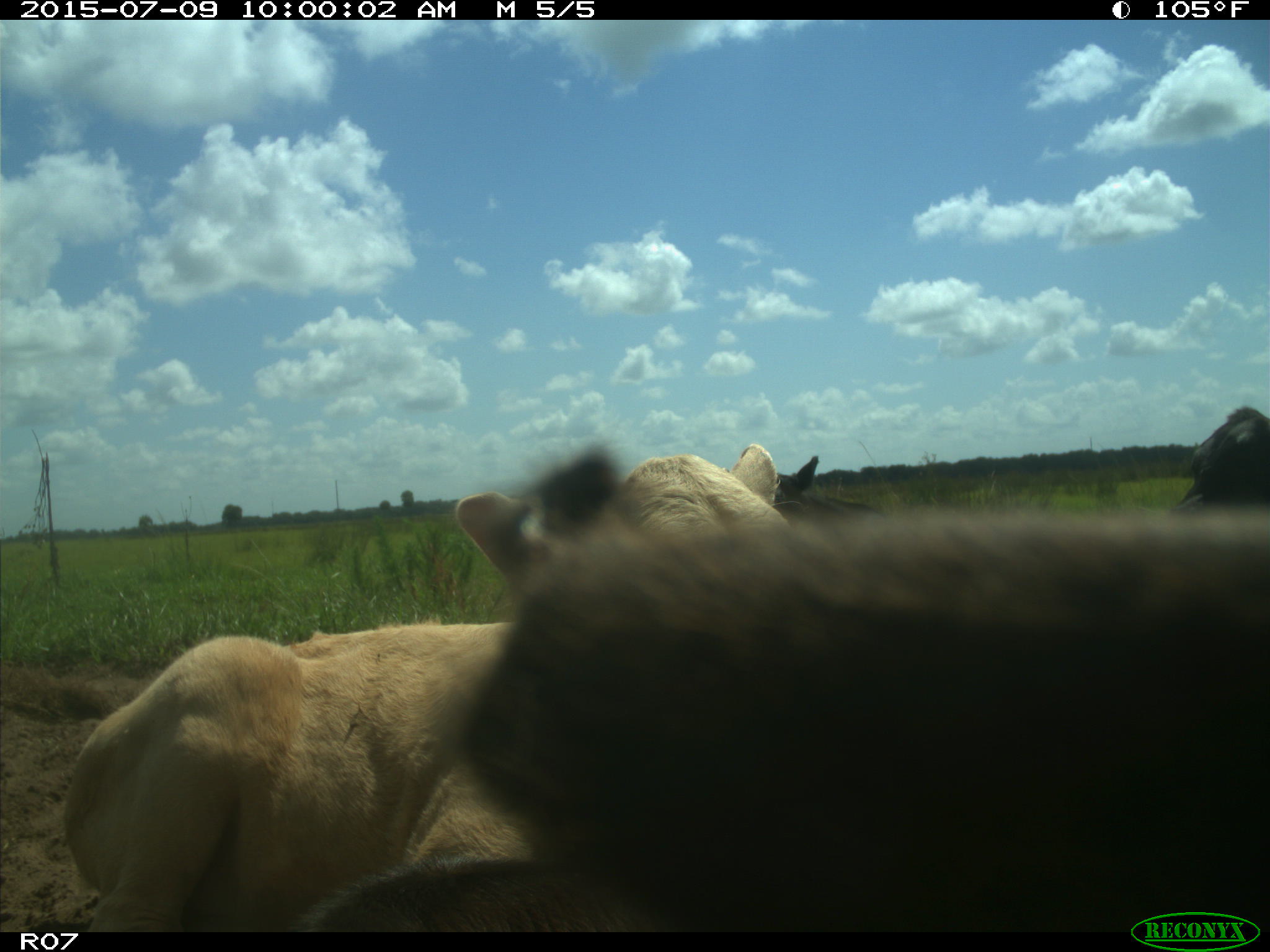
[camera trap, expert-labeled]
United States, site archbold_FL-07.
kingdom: Animalia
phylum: Chordata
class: Mammalia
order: Artiodactyla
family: Bovidae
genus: Bos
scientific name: Bos taurus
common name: domestic cow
Bos taurus (domestic cow).